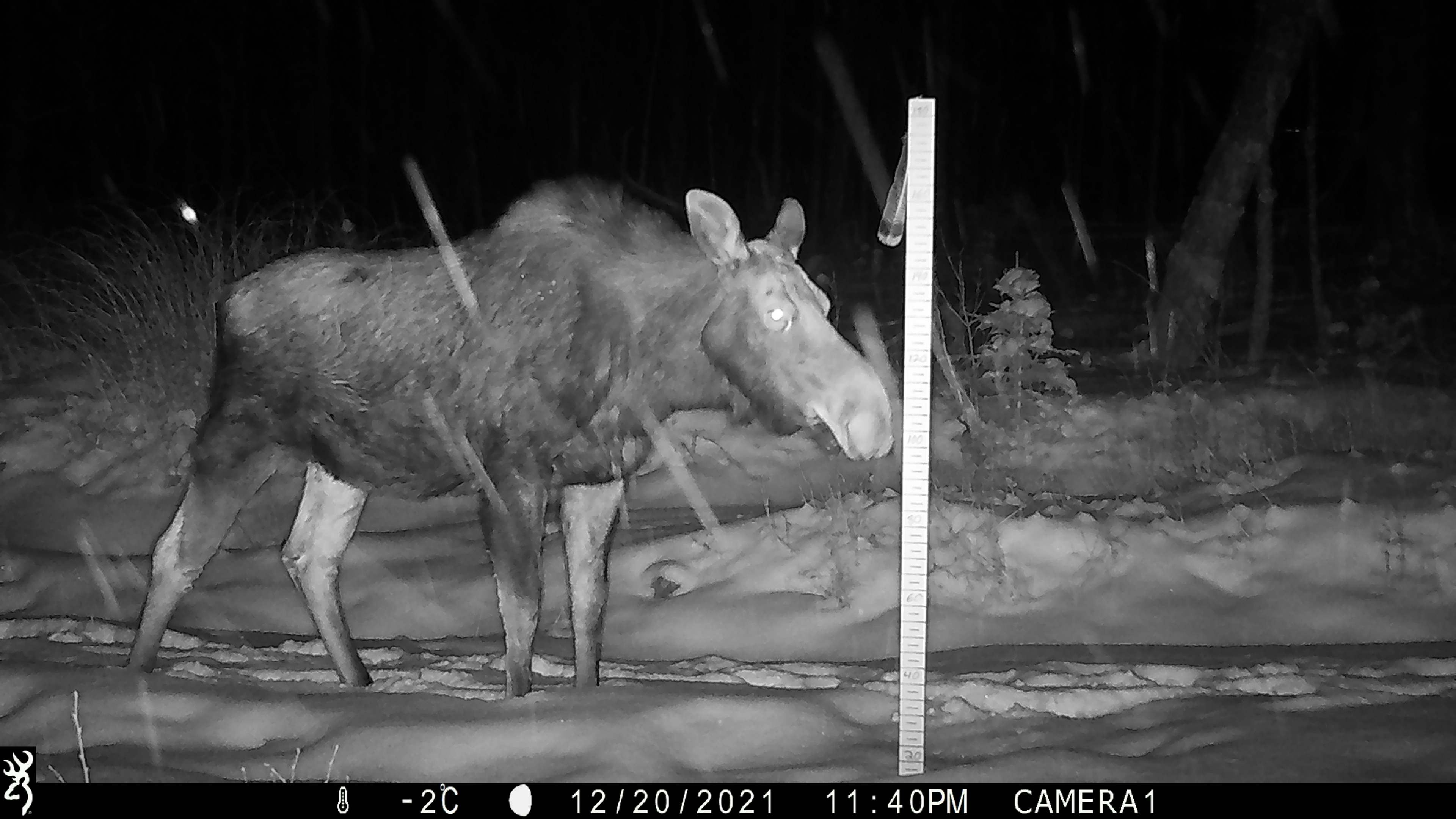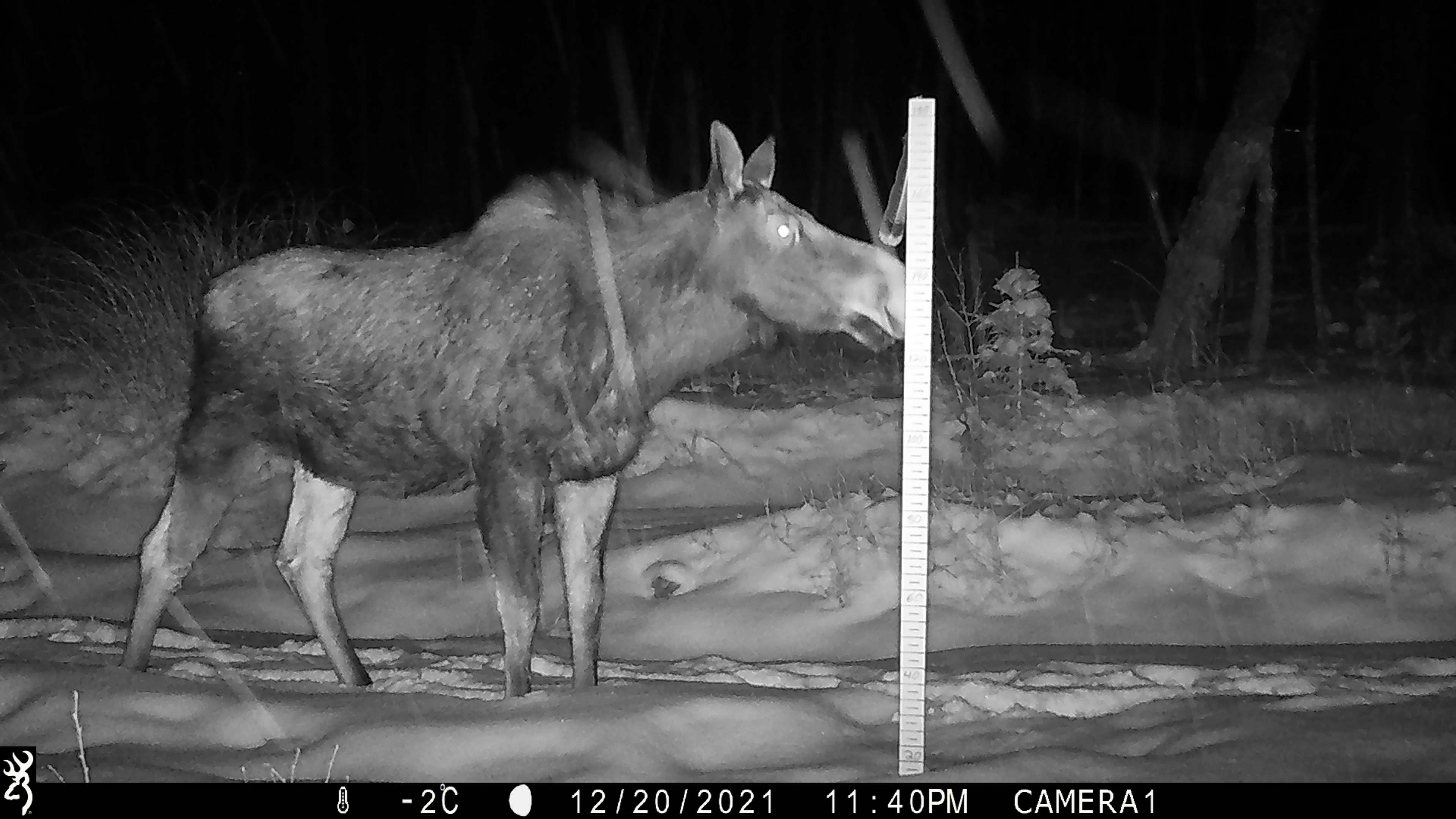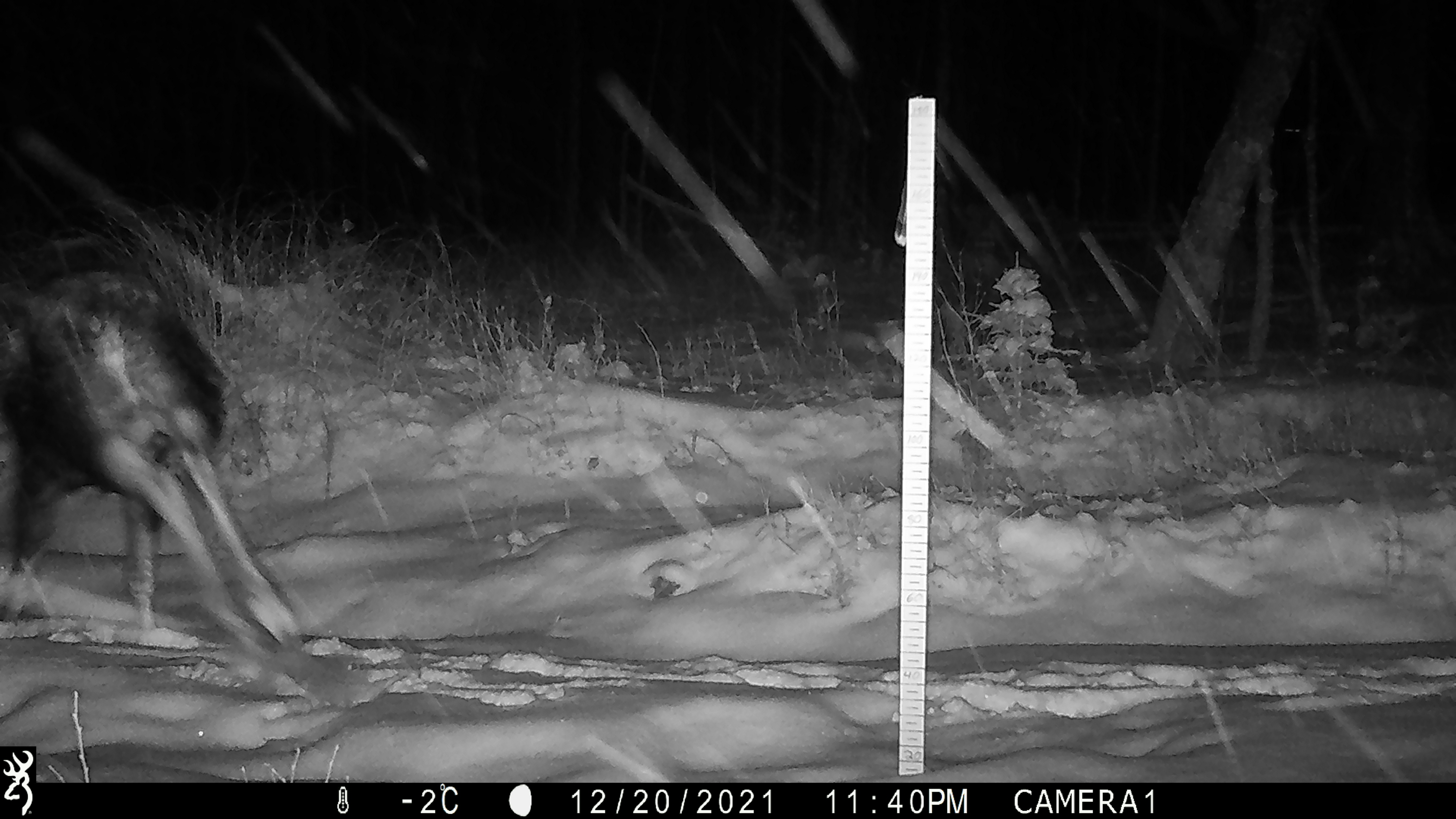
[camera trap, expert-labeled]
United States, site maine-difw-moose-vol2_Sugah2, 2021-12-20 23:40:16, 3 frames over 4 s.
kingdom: Animalia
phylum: Chordata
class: Mammalia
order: Artiodactyla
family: Cervidae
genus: Alces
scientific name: Alces alces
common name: moose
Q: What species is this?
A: Moose (Alces alces).